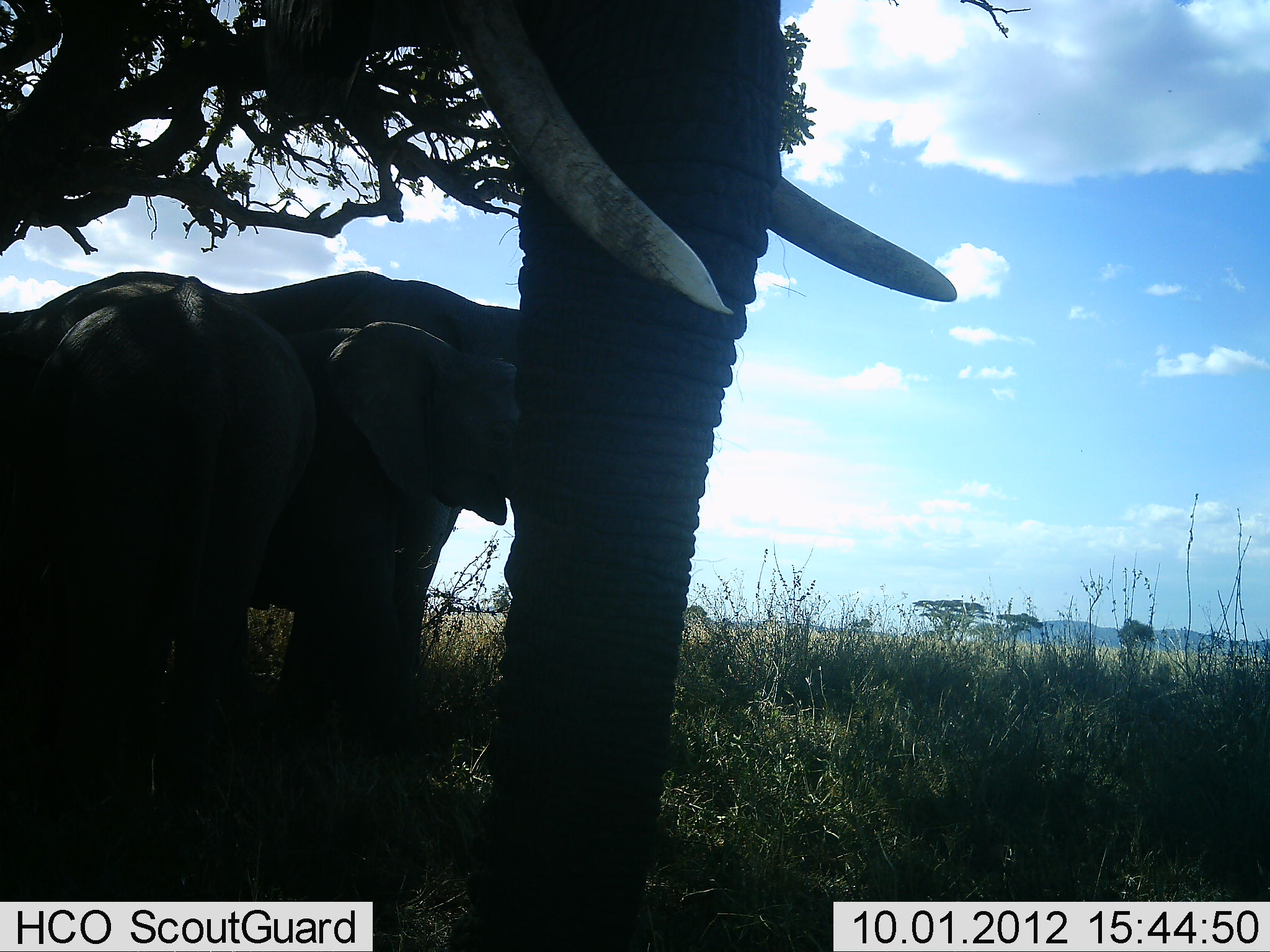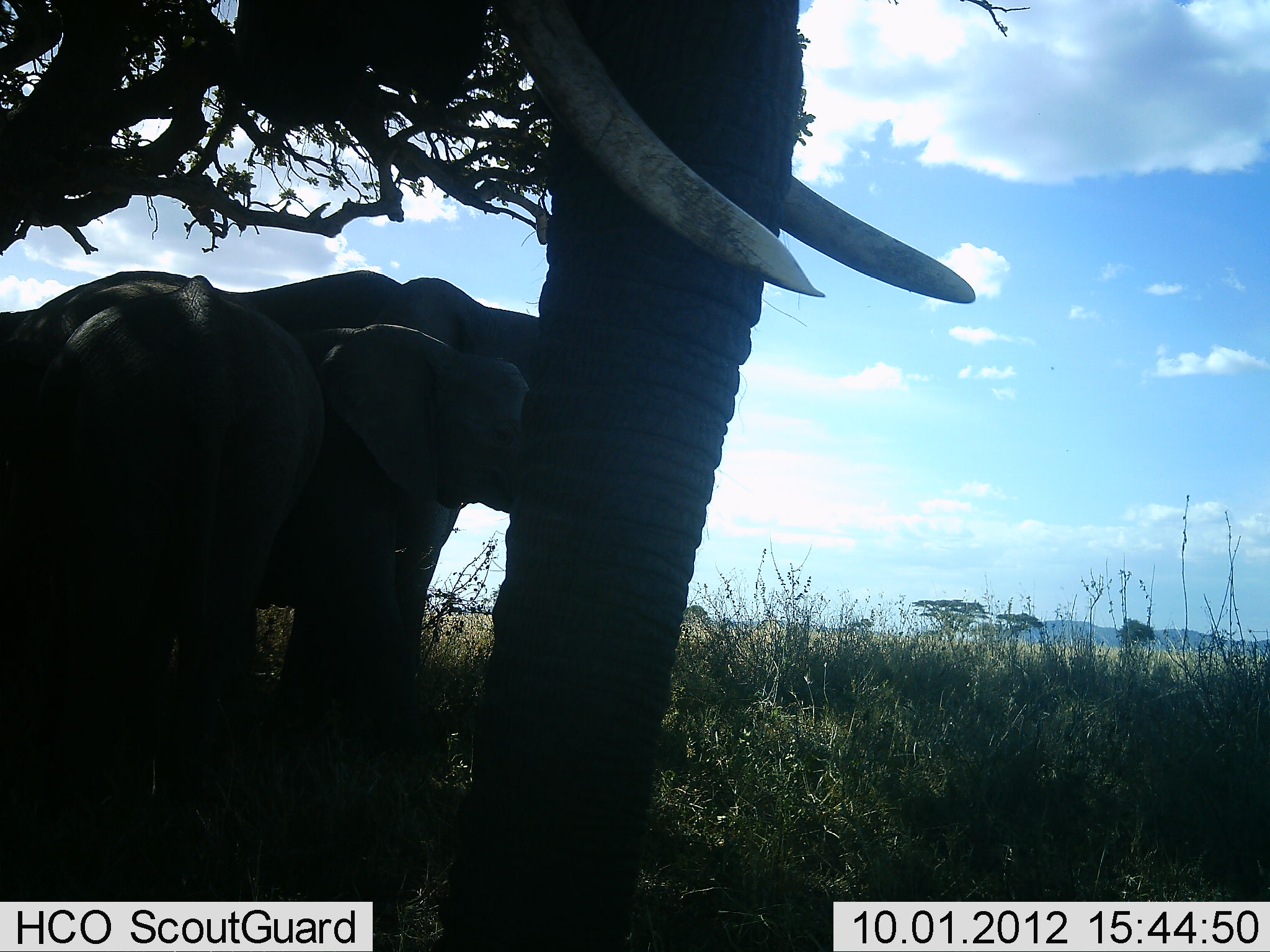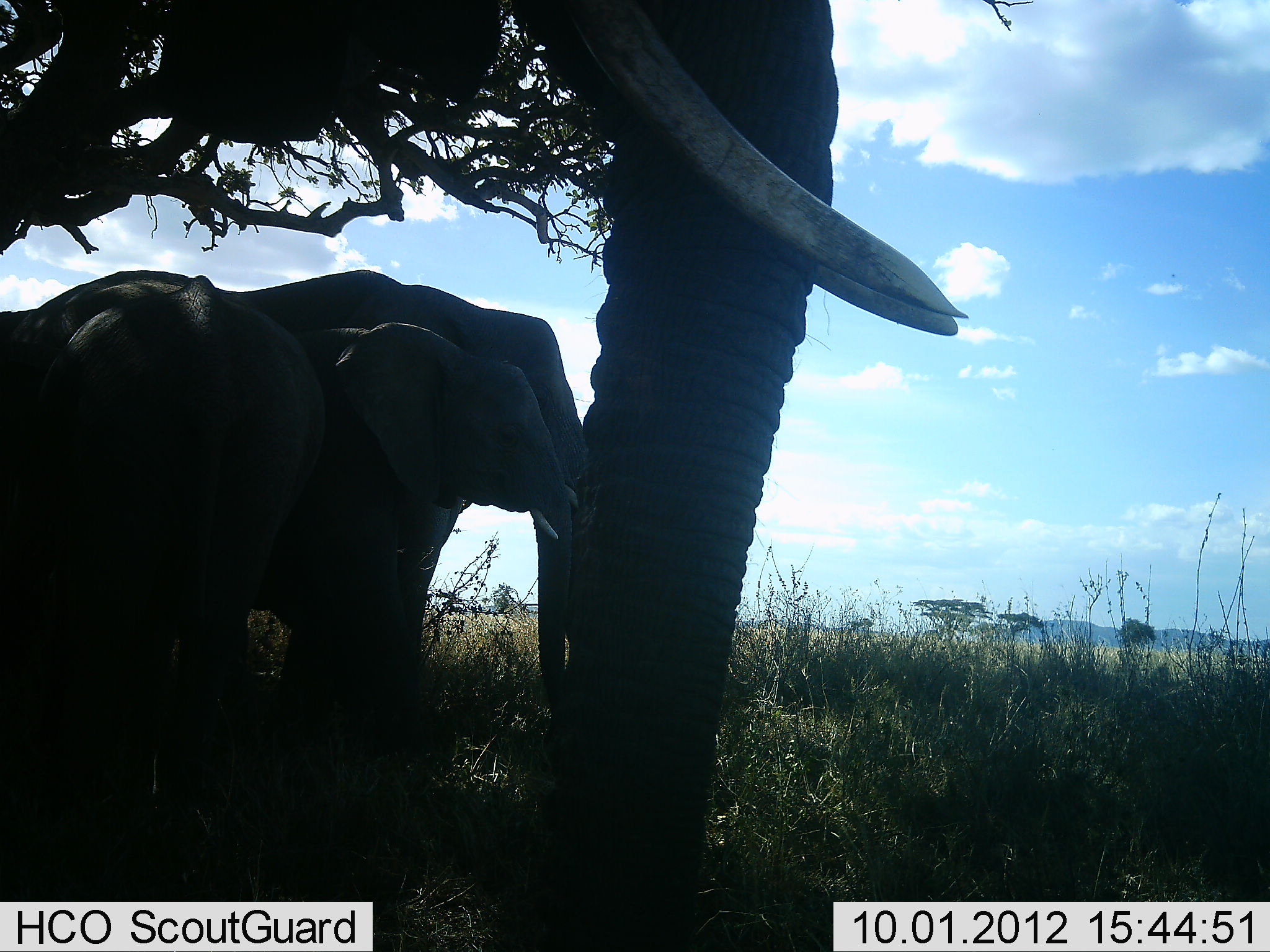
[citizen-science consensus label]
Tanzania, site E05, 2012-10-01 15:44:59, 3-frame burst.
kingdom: Animalia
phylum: Chordata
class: Mammalia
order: Proboscidea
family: Elephantidae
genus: Loxodonta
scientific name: Loxodonta africana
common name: african bush elephant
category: elephant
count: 4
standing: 90%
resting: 10%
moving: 0%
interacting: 10%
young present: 30%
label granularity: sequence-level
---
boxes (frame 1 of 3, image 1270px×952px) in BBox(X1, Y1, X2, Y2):
animal: BBox(0, 1, 957, 949); BBox(0, 268, 309, 902); BBox(228, 270, 544, 757); BBox(235, 325, 524, 762)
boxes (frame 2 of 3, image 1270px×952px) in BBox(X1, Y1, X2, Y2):
animal: BBox(1, 0, 978, 951); BBox(0, 269, 308, 851); BBox(230, 268, 545, 789); BBox(287, 325, 538, 782)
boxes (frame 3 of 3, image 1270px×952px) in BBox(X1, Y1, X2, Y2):
animal: BBox(1, 0, 968, 950); BBox(0, 267, 300, 889); BBox(238, 268, 587, 750); BBox(303, 325, 569, 726)